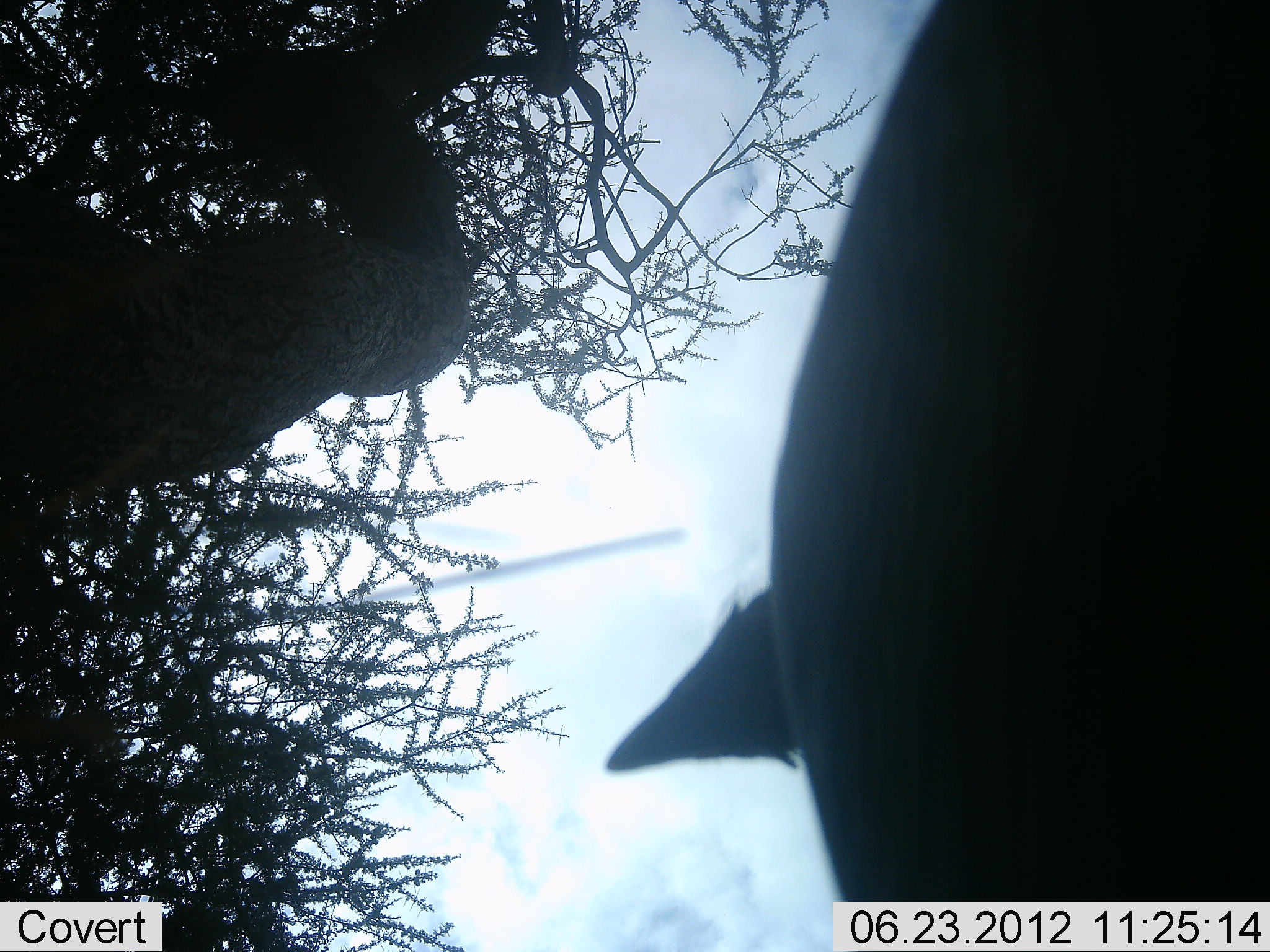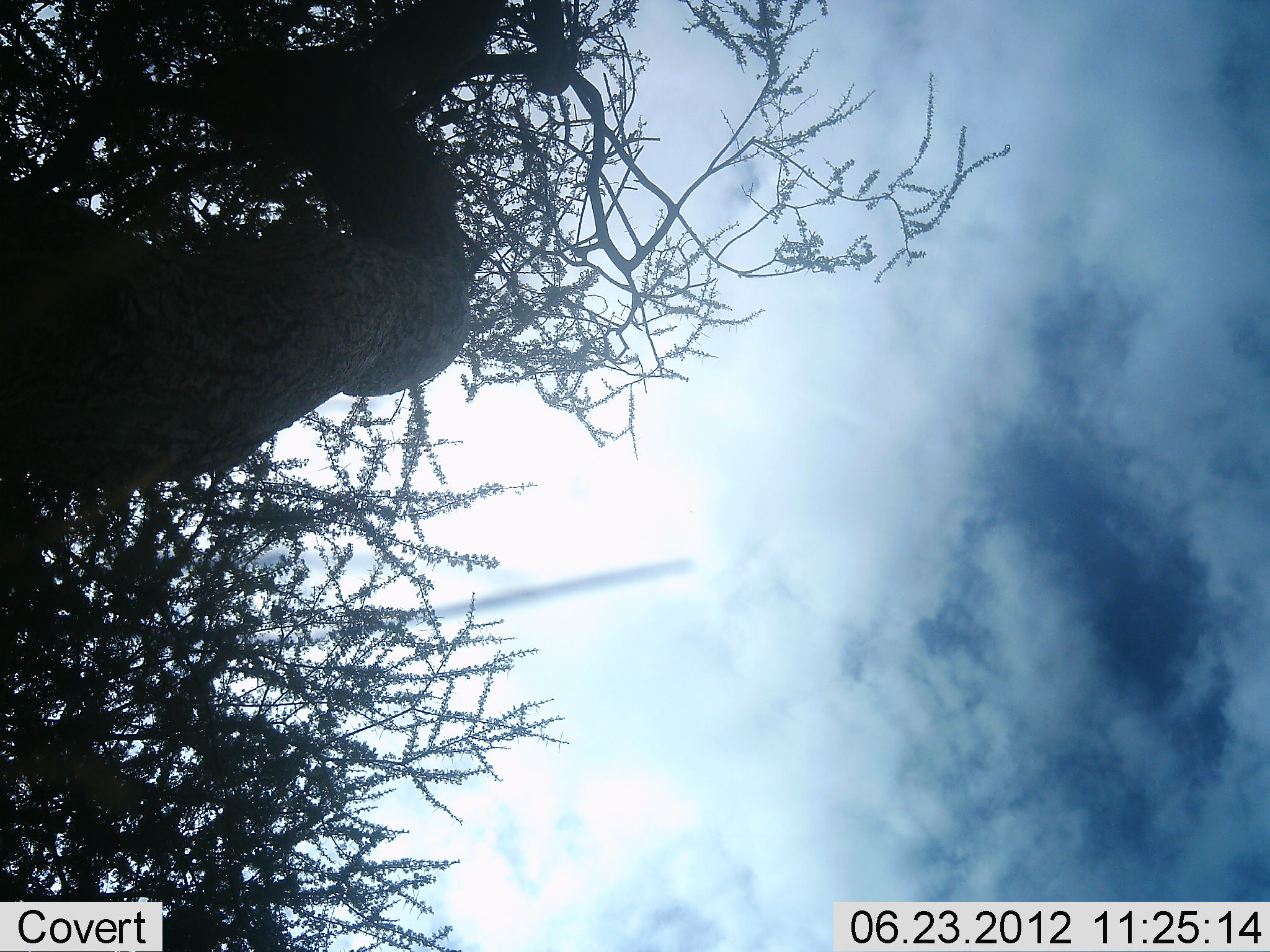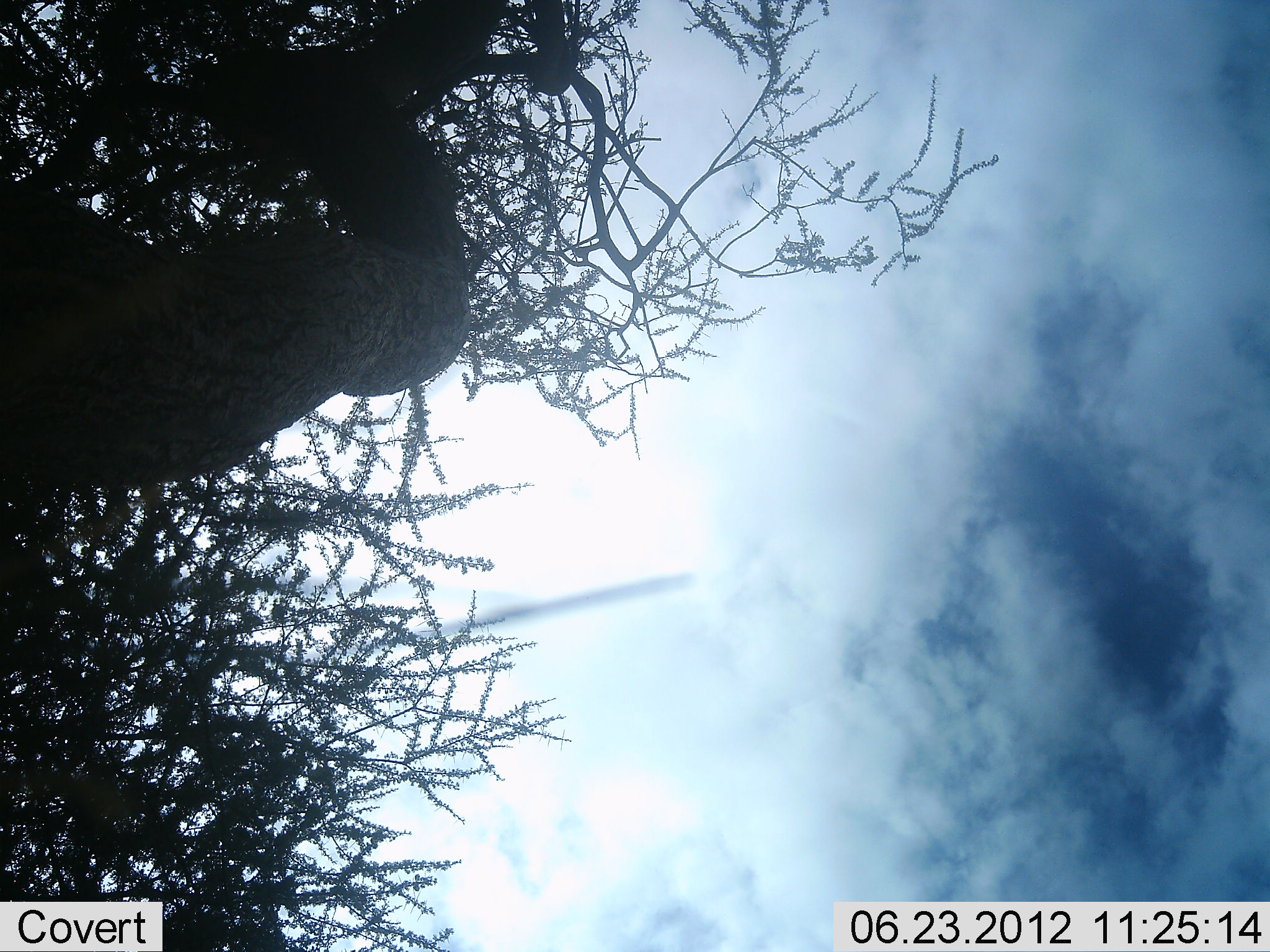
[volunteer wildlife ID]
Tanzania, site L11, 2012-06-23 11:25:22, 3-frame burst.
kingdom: Animalia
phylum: Chordata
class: Mammalia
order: Artiodactyla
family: Bovidae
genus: Connochaetes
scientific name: Connochaetes taurinus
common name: blue wildebeest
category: wildebeest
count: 1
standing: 67%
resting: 0%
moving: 33%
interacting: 0%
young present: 0%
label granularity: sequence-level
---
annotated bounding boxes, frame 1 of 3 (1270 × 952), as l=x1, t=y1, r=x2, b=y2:
animal: l=602, t=0, r=1270, b=900